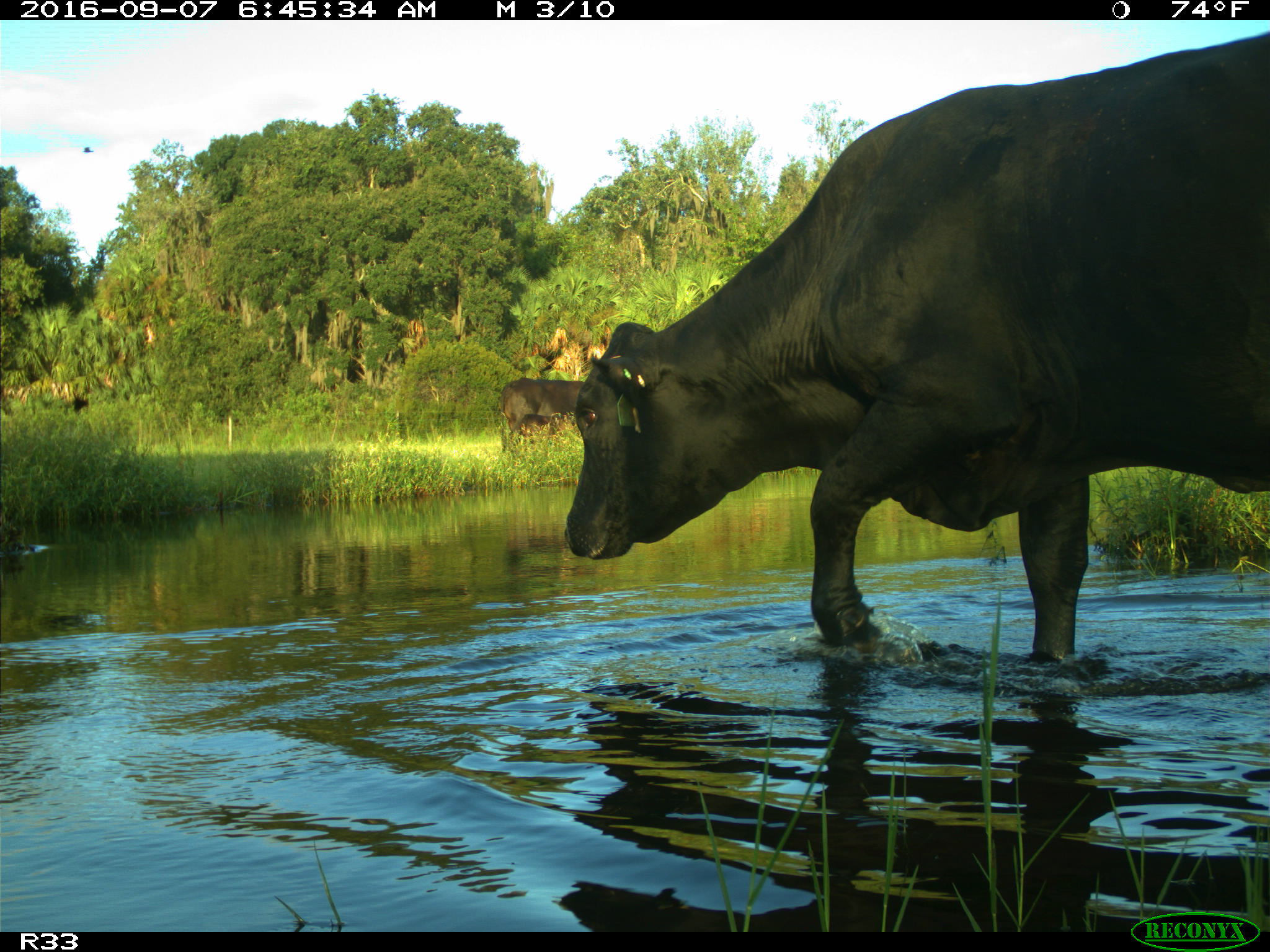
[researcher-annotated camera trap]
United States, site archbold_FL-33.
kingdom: Animalia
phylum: Chordata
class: Mammalia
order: Artiodactyla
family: Bovidae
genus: Bos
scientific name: Bos taurus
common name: domestic cow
Bos taurus (domestic cow).